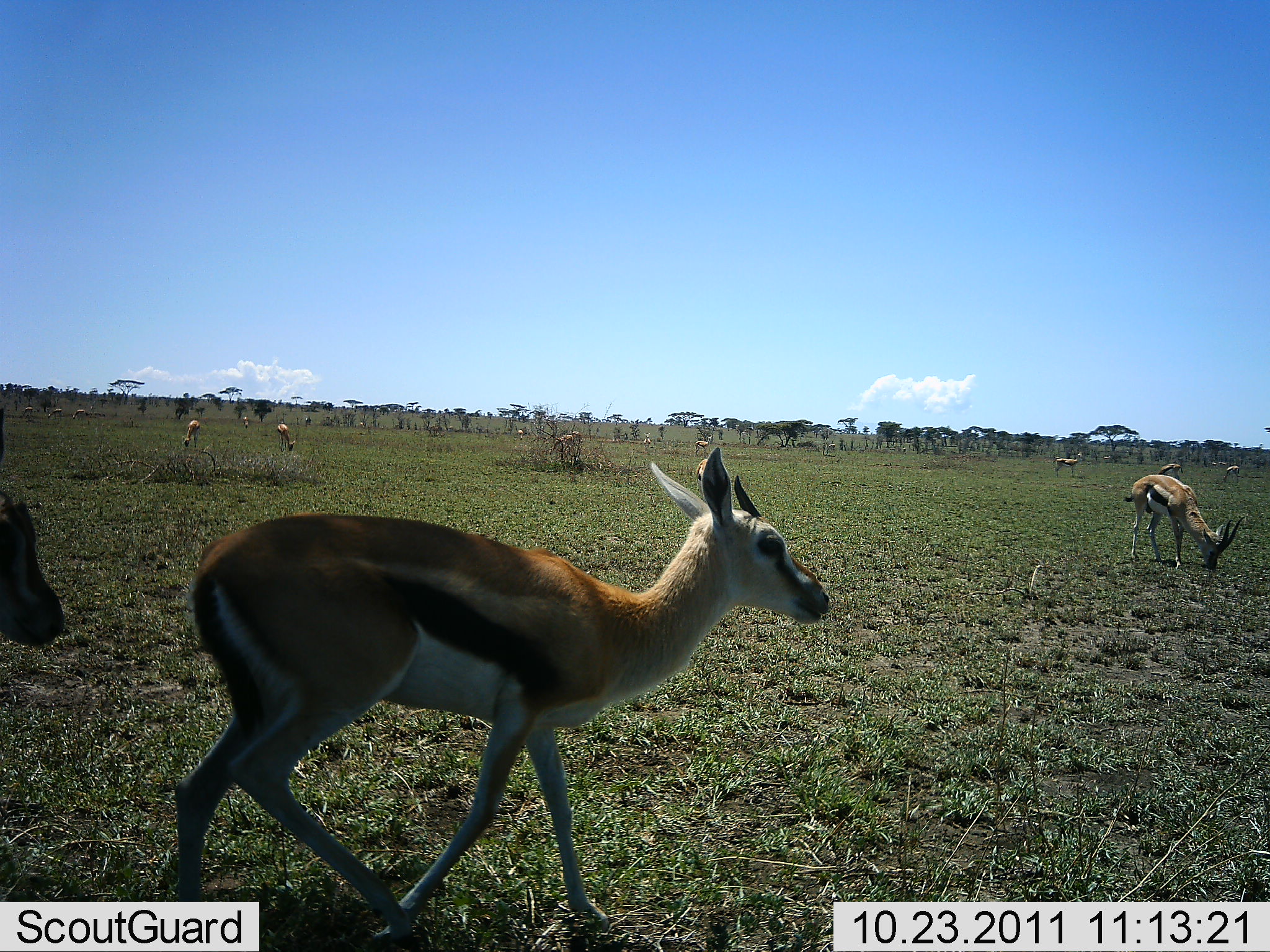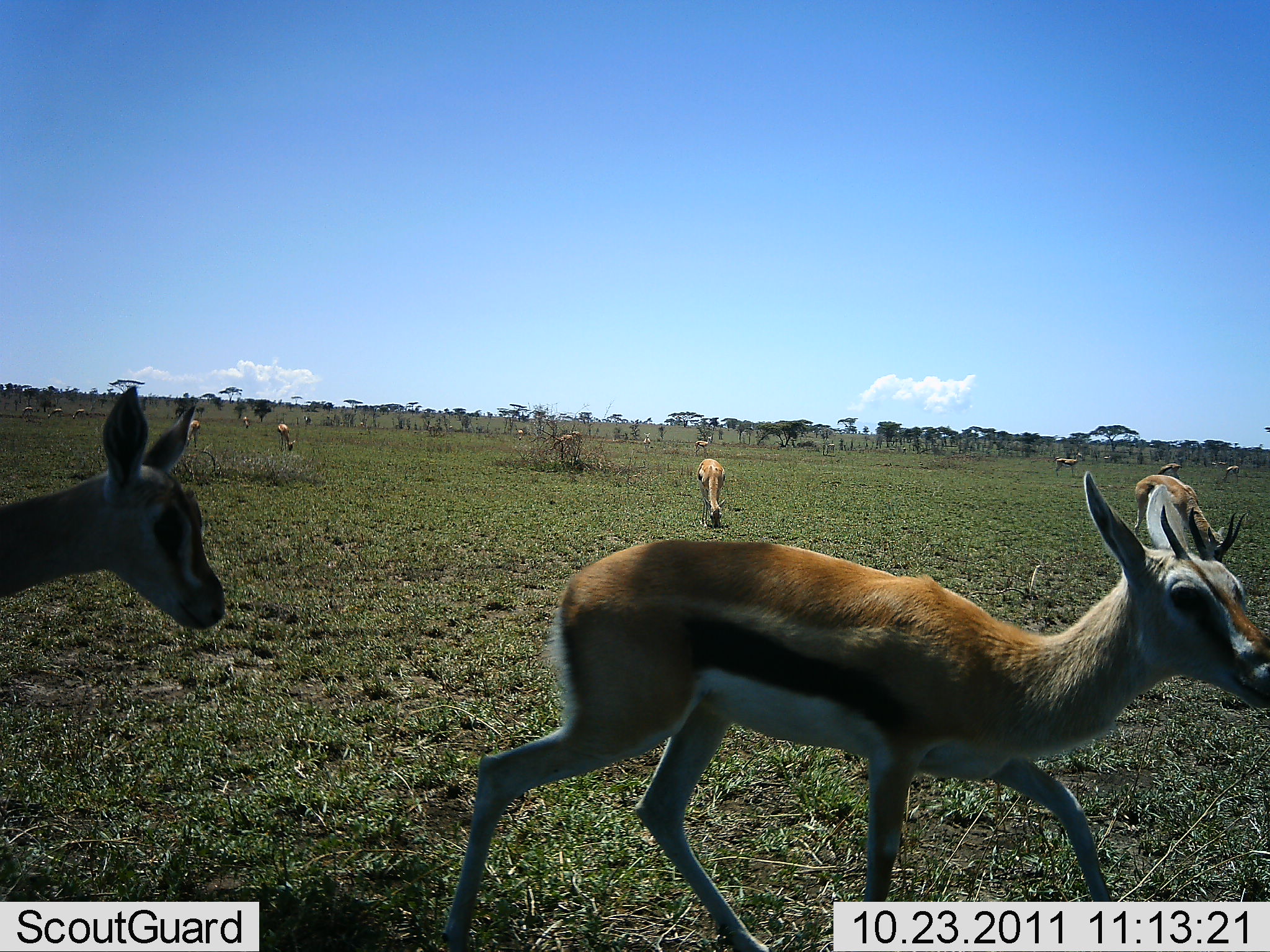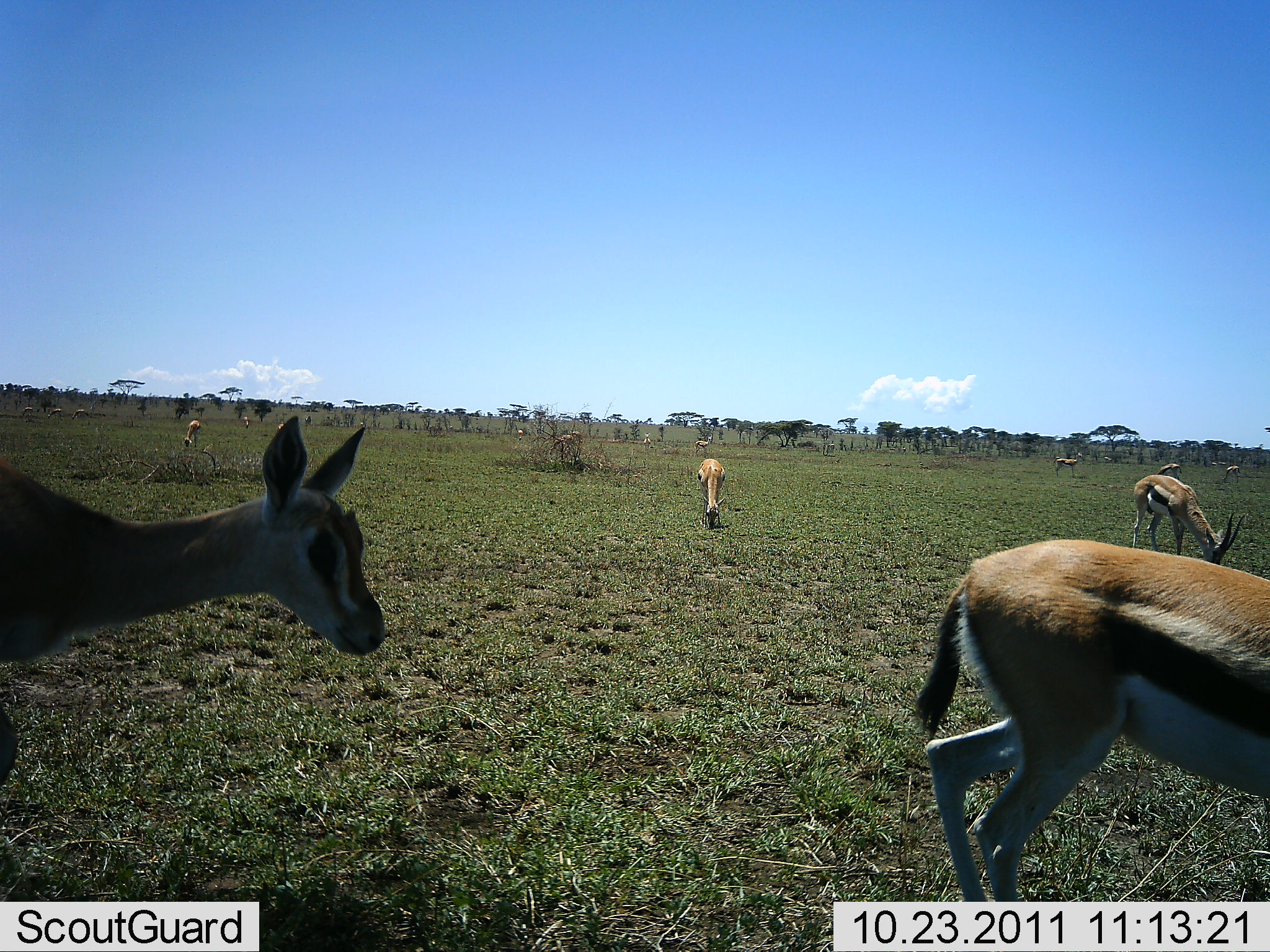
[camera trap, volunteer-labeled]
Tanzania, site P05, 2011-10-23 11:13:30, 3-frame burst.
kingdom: Animalia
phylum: Chordata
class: Mammalia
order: Artiodactyla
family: Bovidae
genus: Eudorcas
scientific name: Eudorcas thomsonii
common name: thomson's gazelle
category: gazellethomsons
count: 11-50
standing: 38%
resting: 8%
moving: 62%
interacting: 8%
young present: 8%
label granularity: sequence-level